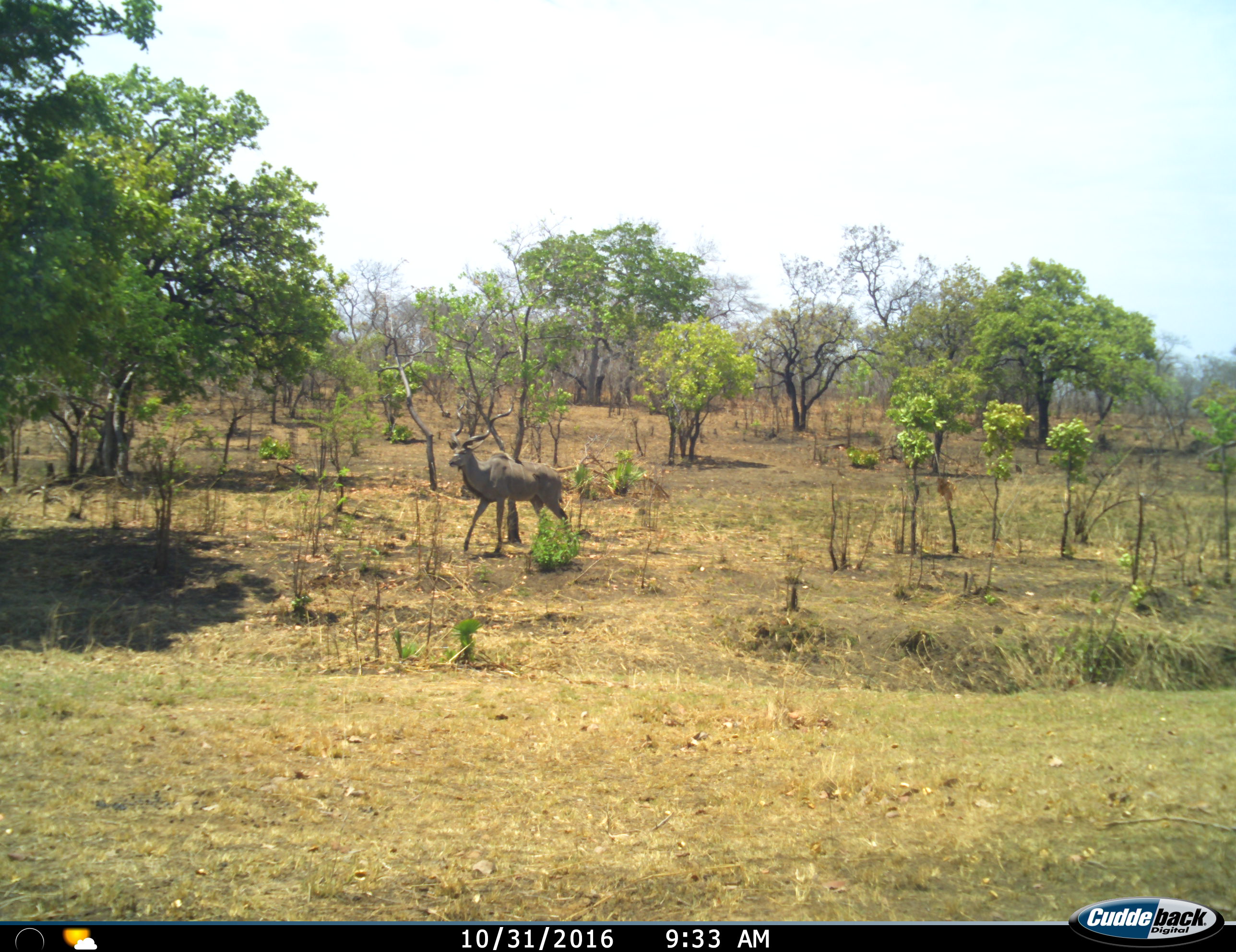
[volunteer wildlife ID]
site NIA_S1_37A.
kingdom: Animalia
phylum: Chordata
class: Mammalia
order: Artiodactyla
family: Bovidae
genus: Tragelaphus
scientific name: Tragelaphus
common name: kudu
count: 1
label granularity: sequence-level